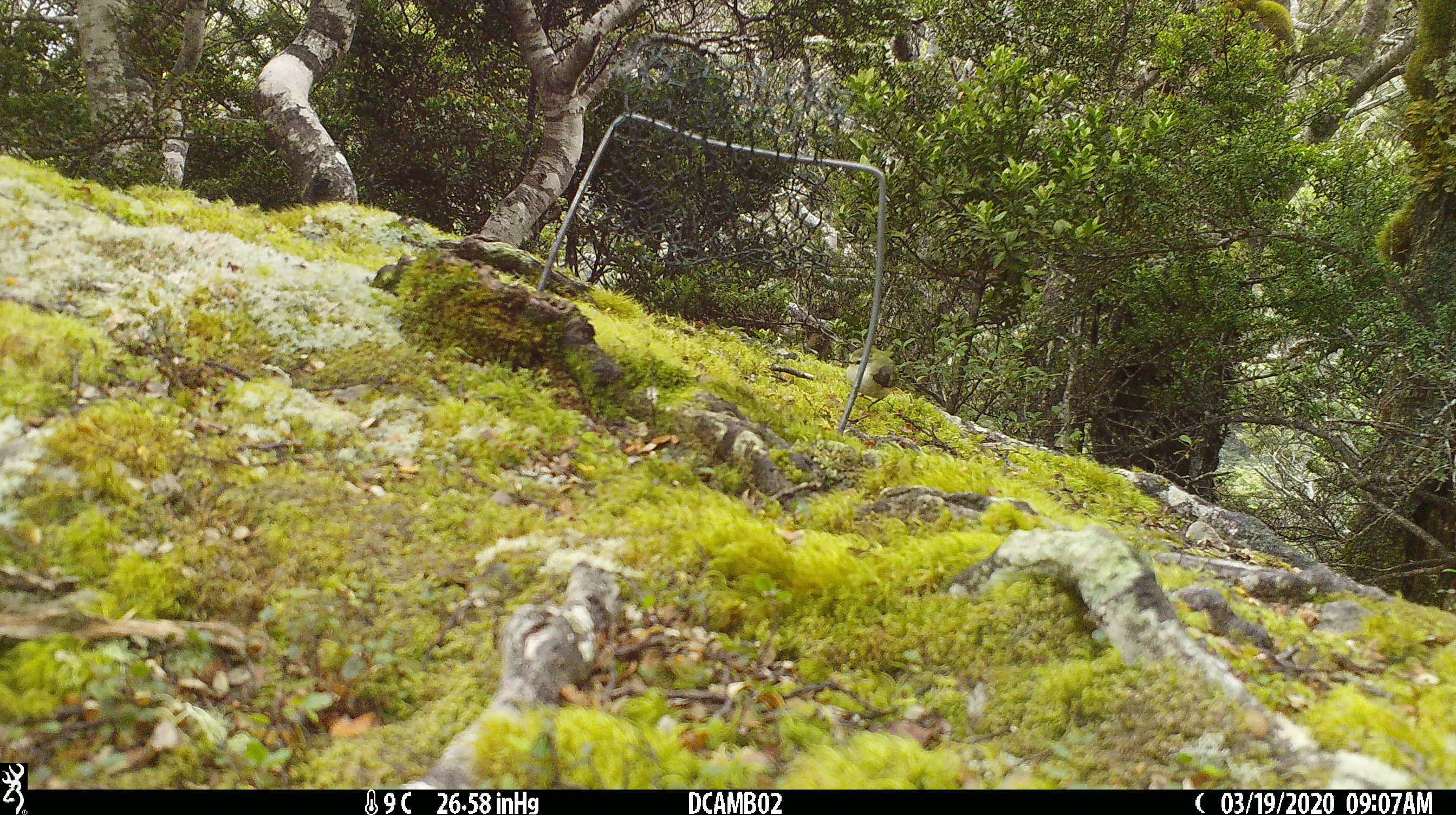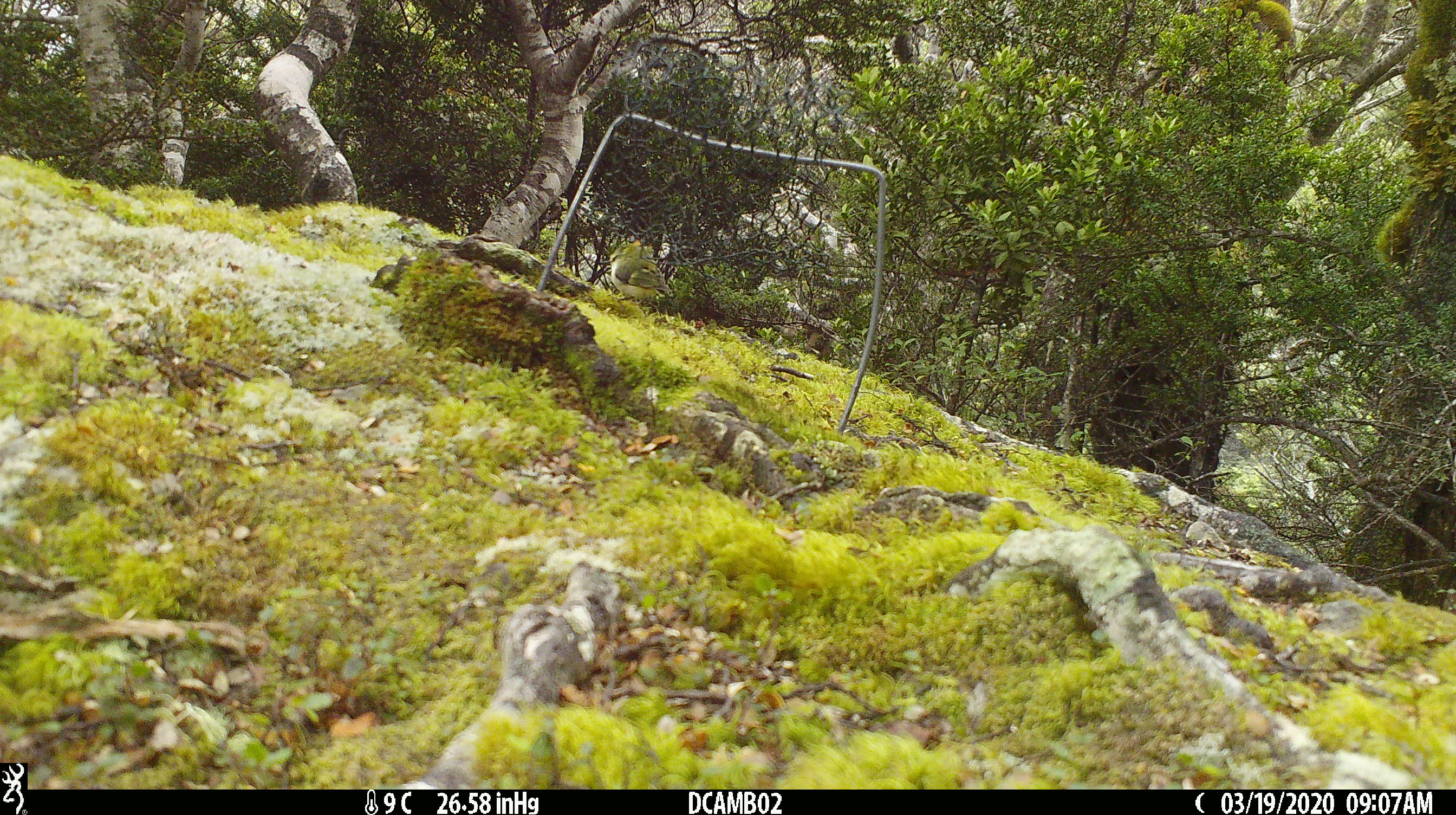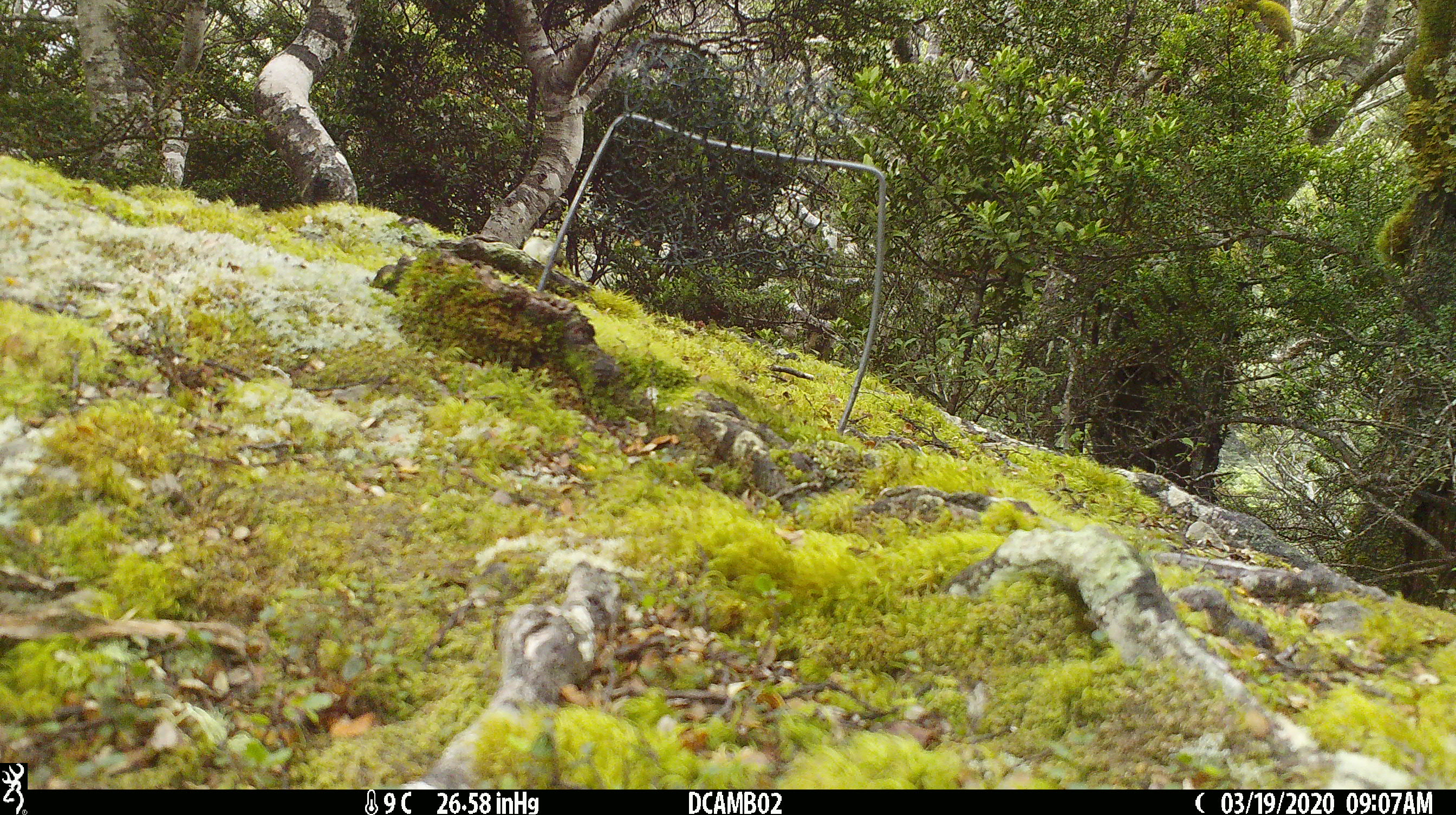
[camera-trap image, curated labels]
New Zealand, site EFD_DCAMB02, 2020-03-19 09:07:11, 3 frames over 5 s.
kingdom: Animalia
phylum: Chordata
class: Aves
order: Passeriformes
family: Acanthisittidae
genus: Acanthisitta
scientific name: Acanthisitta chloris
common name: rifleman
Rifleman (Acanthisitta chloris).